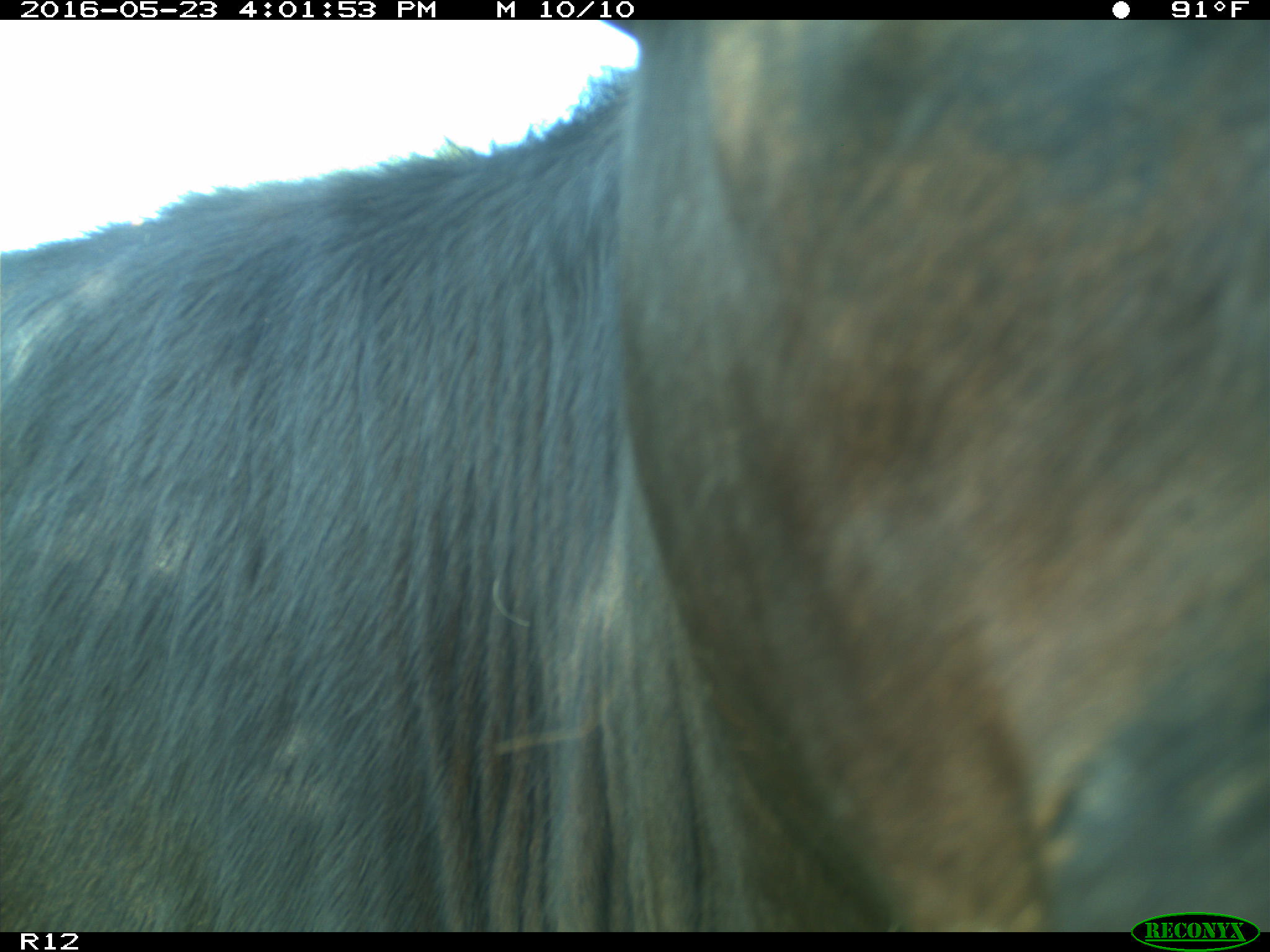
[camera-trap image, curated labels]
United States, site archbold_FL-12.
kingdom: Animalia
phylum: Chordata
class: Mammalia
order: Artiodactyla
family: Bovidae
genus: Bos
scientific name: Bos taurus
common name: domestic cow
Bos taurus (domestic cow).